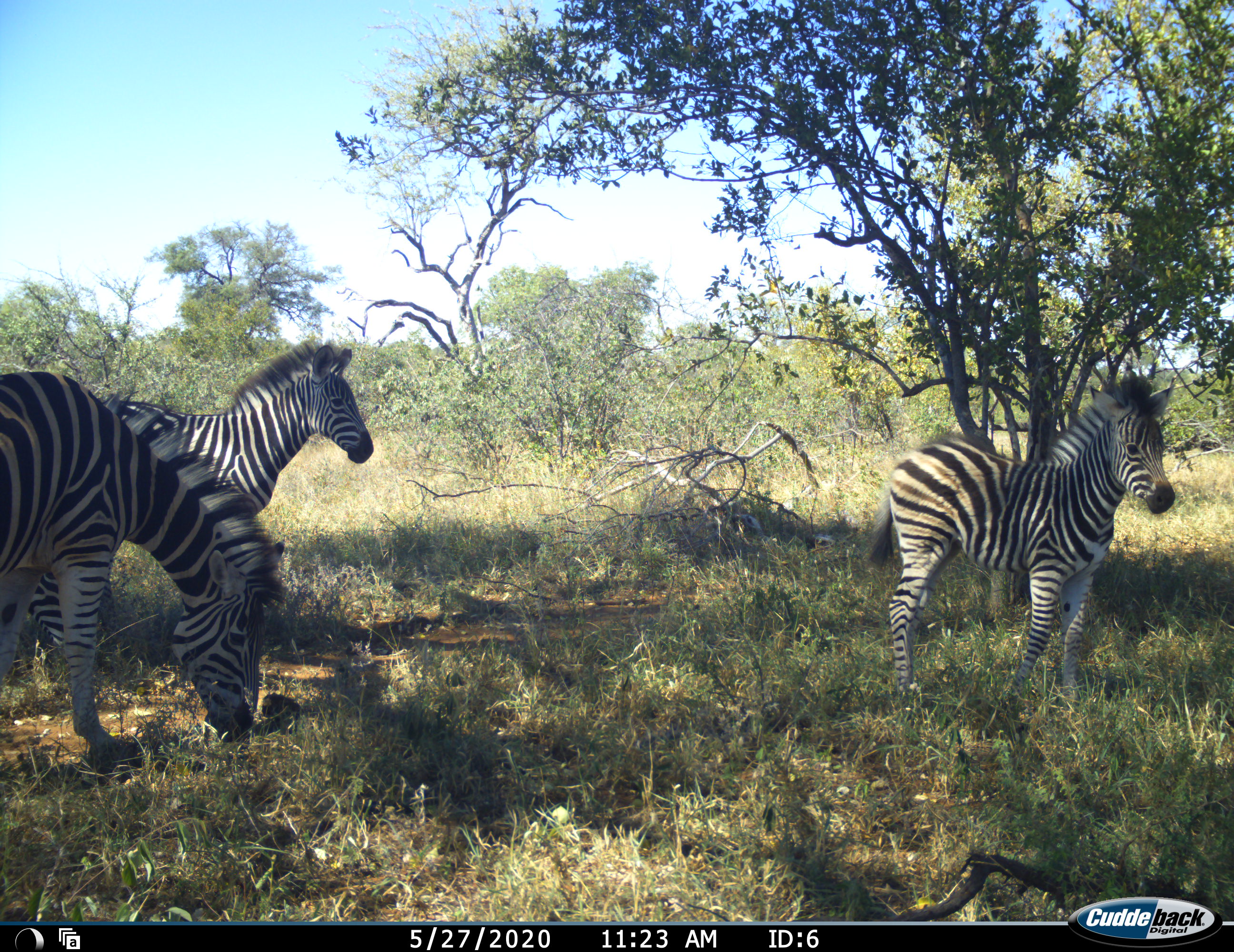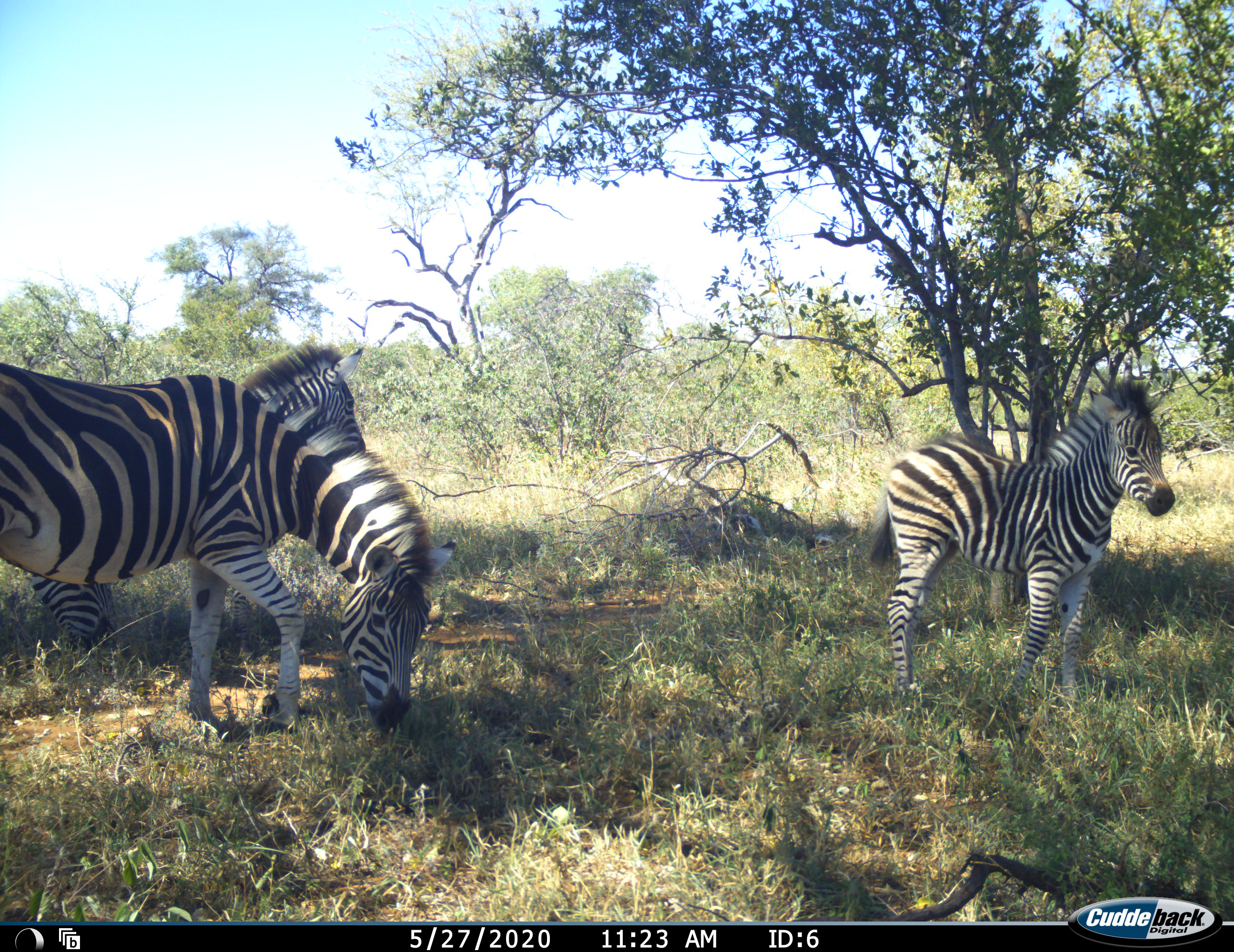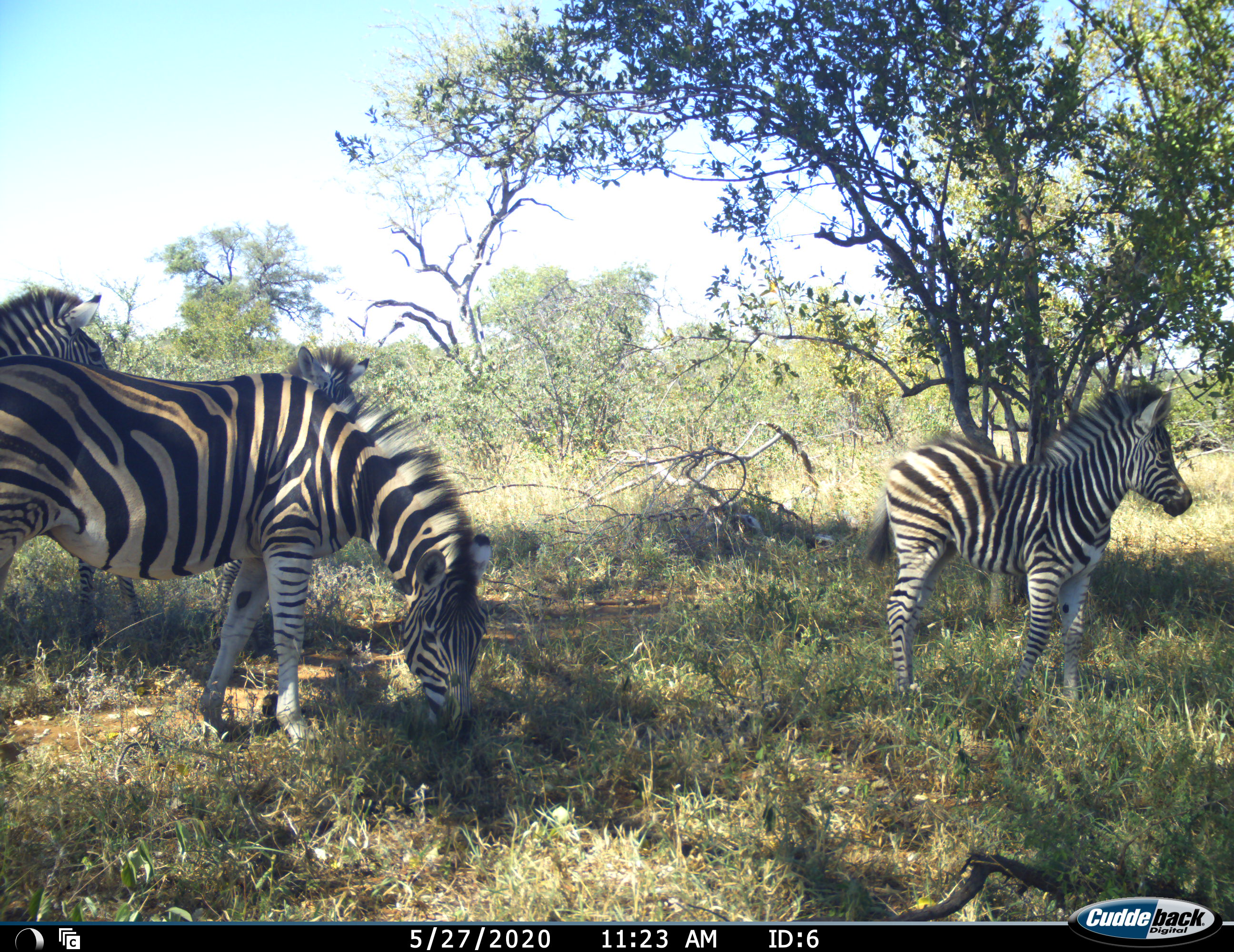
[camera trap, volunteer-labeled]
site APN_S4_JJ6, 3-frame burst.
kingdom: Animalia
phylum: Chordata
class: Mammalia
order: Perissodactyla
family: Equidae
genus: Equus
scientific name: Equus quagga burchellii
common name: burchell's zebra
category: zebraburchells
Zebraburchells (burchell's zebra) (Equus quagga burchellii), count 4. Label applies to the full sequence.